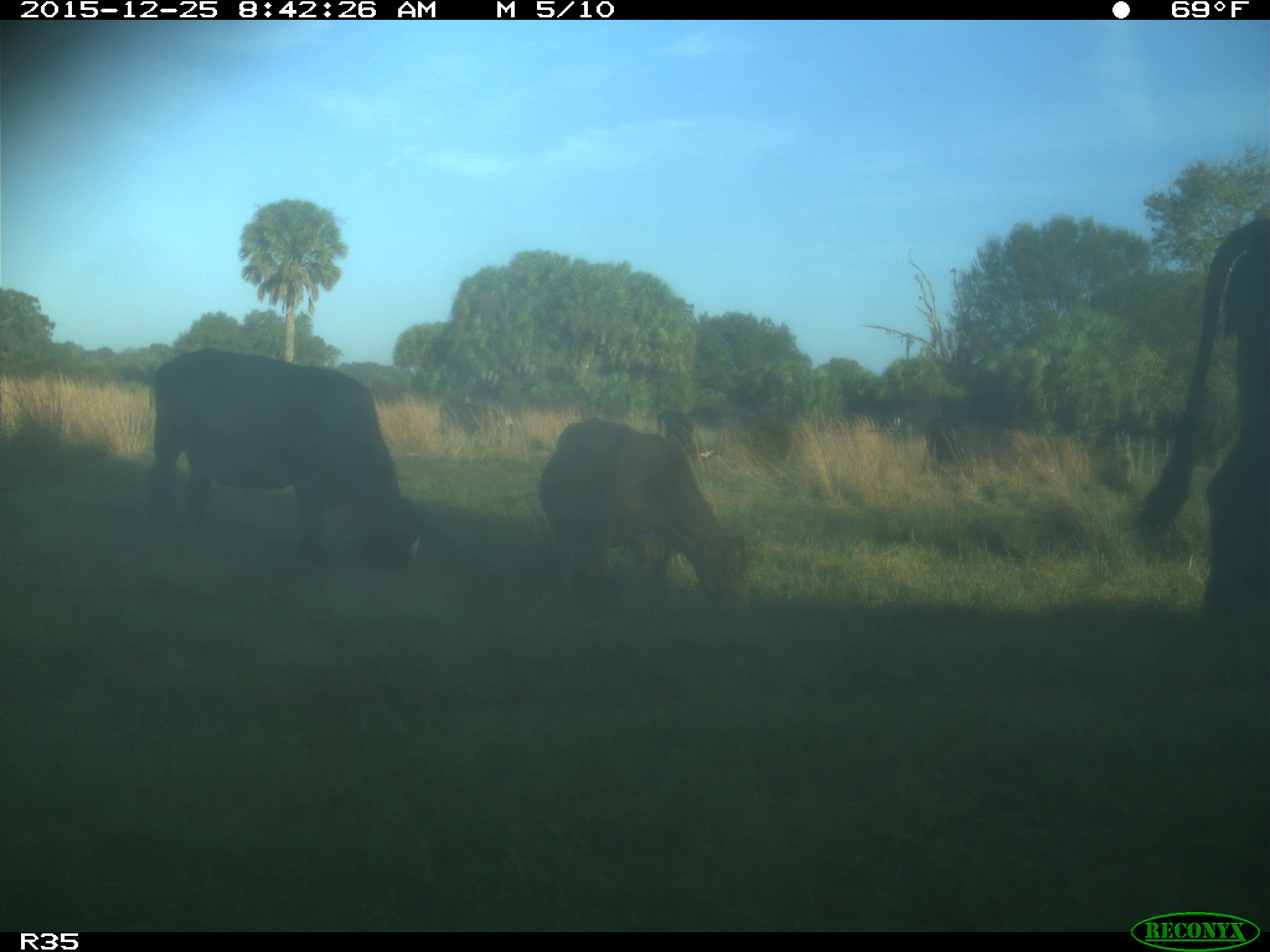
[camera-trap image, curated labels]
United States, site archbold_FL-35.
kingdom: Animalia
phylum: Chordata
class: Mammalia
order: Artiodactyla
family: Bovidae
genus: Bos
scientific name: Bos taurus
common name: domestic cow